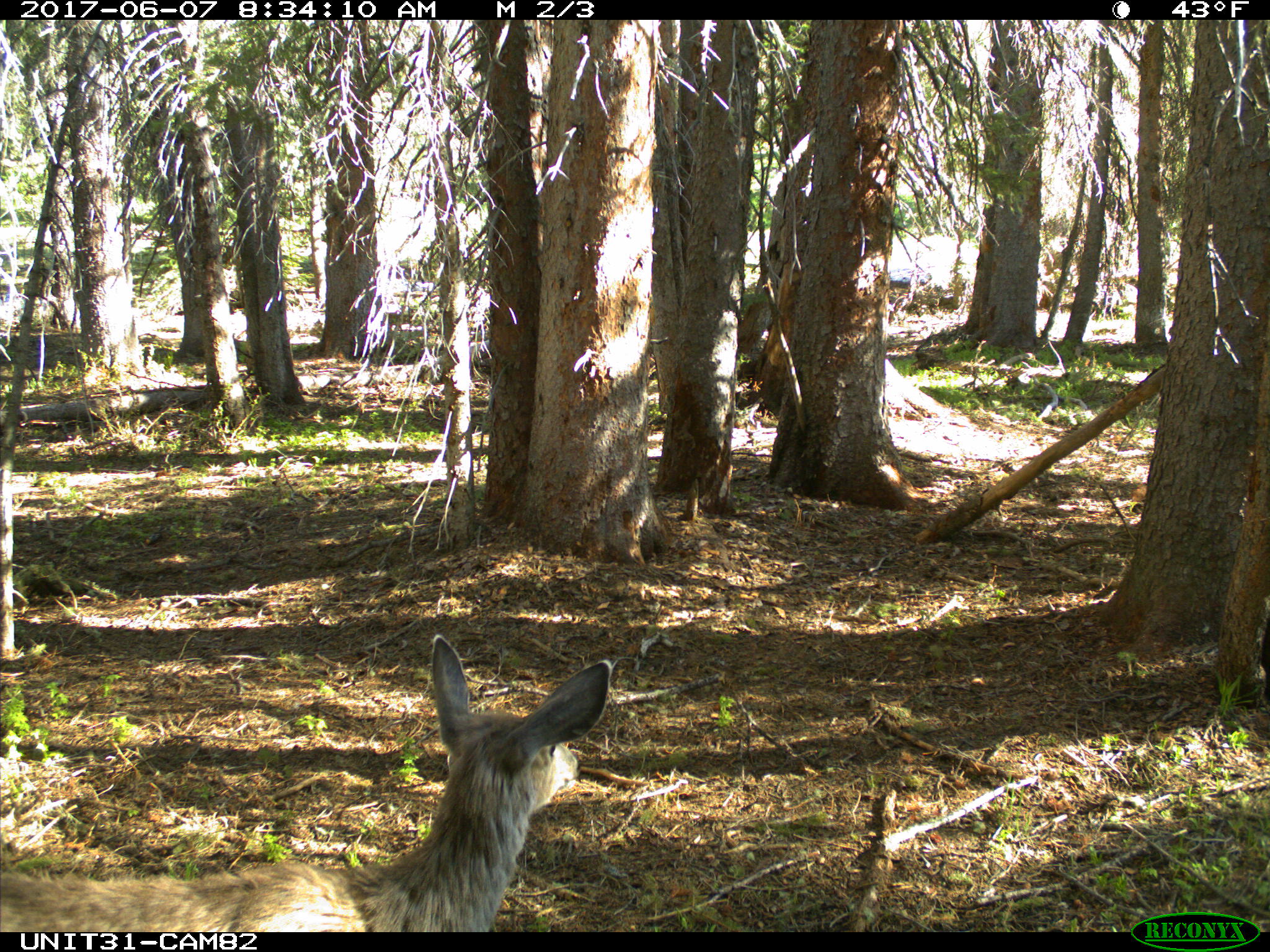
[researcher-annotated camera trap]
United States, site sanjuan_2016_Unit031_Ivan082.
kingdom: Animalia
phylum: Chordata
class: Mammalia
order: Artiodactyla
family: Cervidae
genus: Odocoileus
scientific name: Odocoileus hemionus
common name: mule deer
Odocoileus hemionus (mule deer).